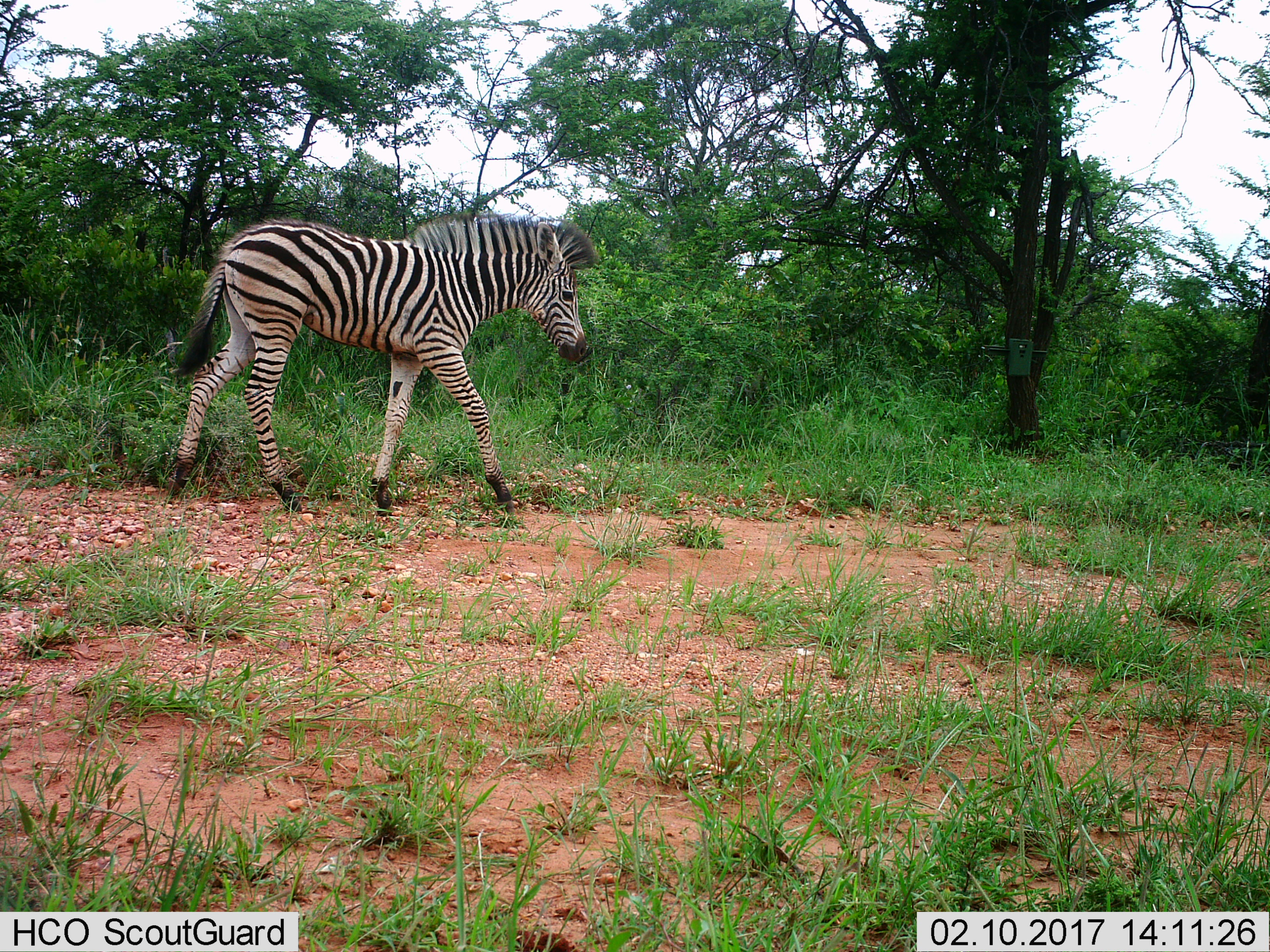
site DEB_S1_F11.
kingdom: Animalia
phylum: Chordata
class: Mammalia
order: Perissodactyla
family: Equidae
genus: Equus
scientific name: Equus quagga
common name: plains zebra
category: zebraplains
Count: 1.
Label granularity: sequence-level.